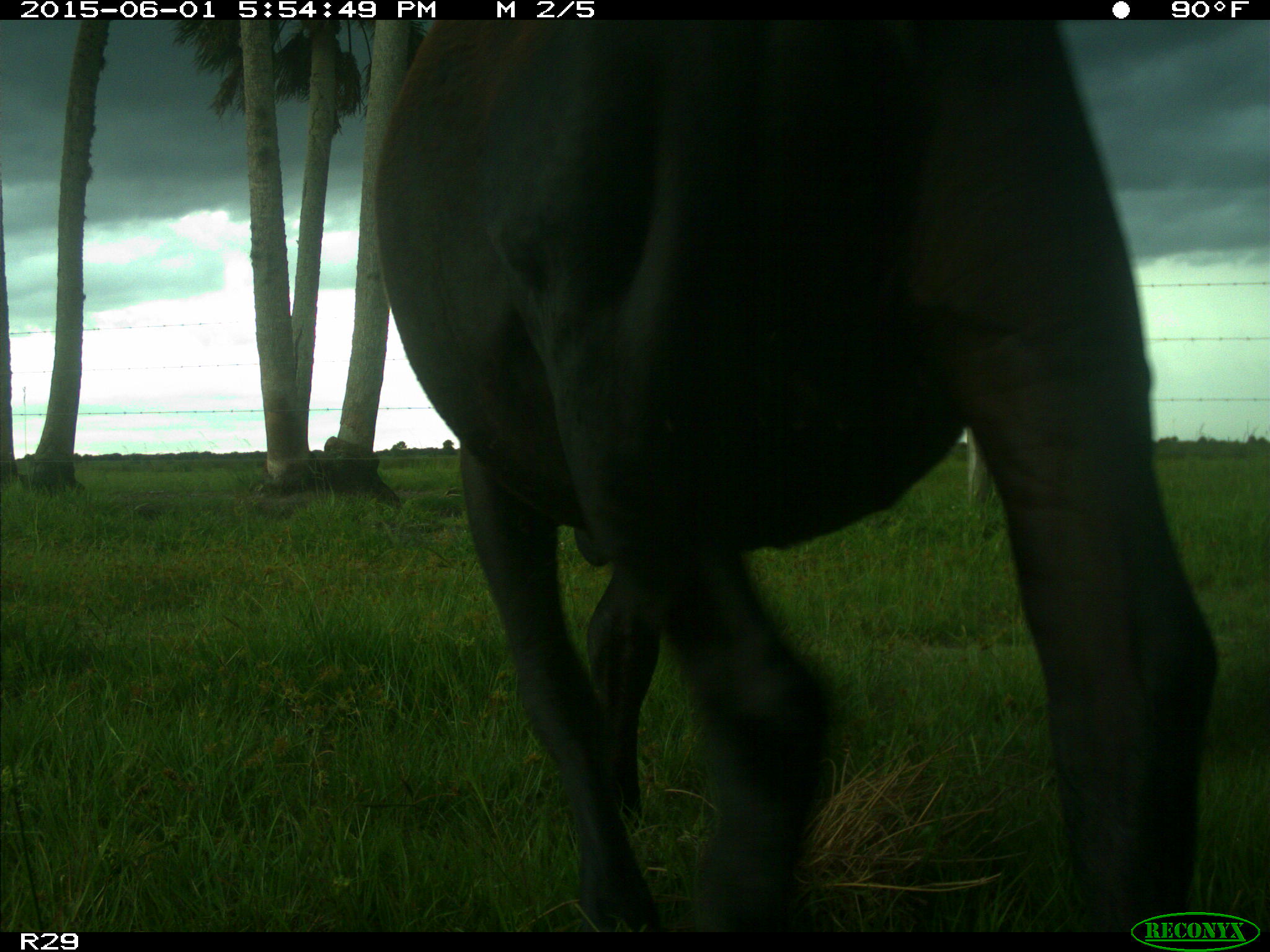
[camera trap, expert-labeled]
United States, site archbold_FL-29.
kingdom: Animalia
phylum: Chordata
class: Mammalia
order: Artiodactyla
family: Bovidae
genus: Bos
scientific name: Bos taurus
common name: domestic cow